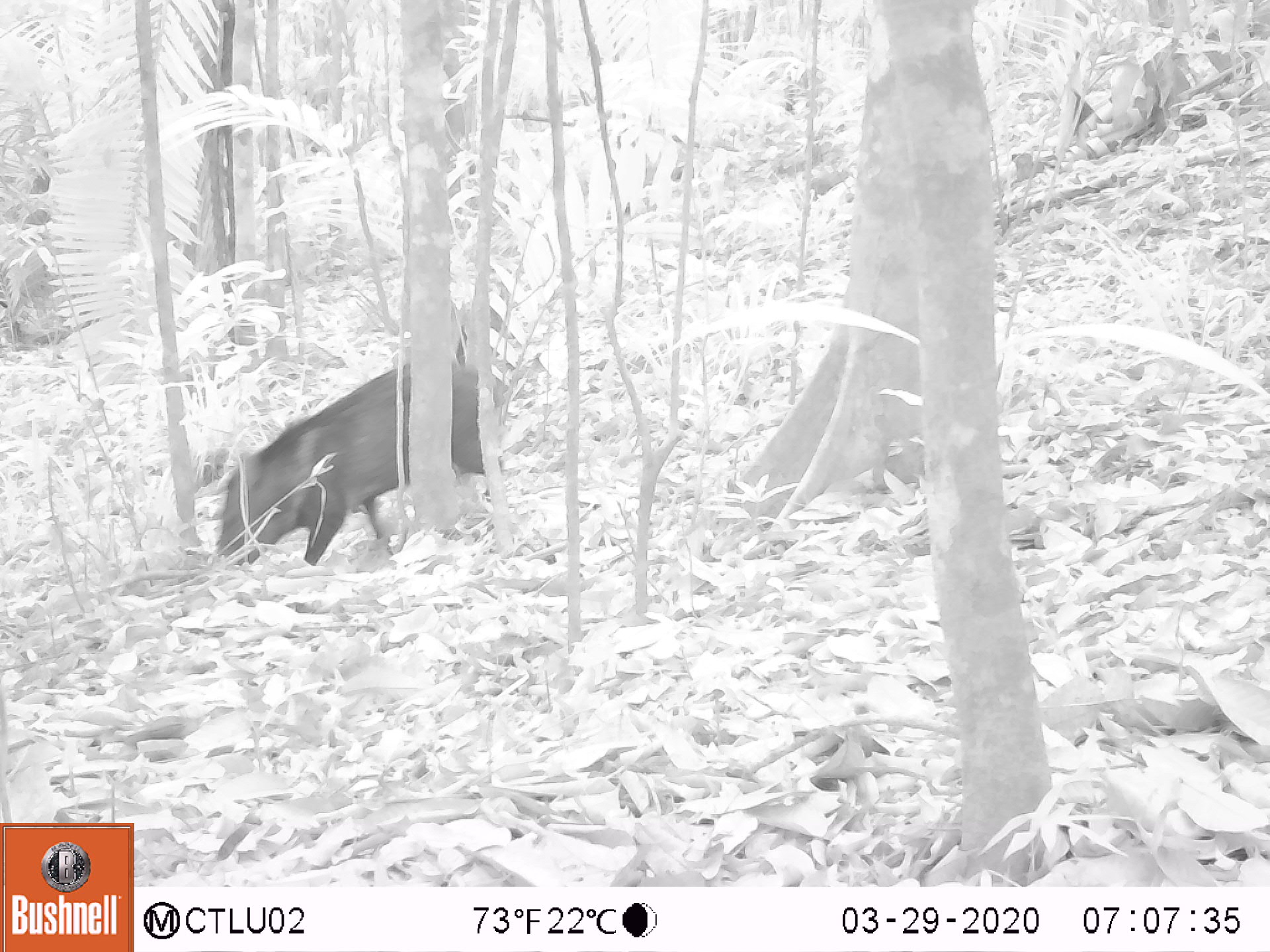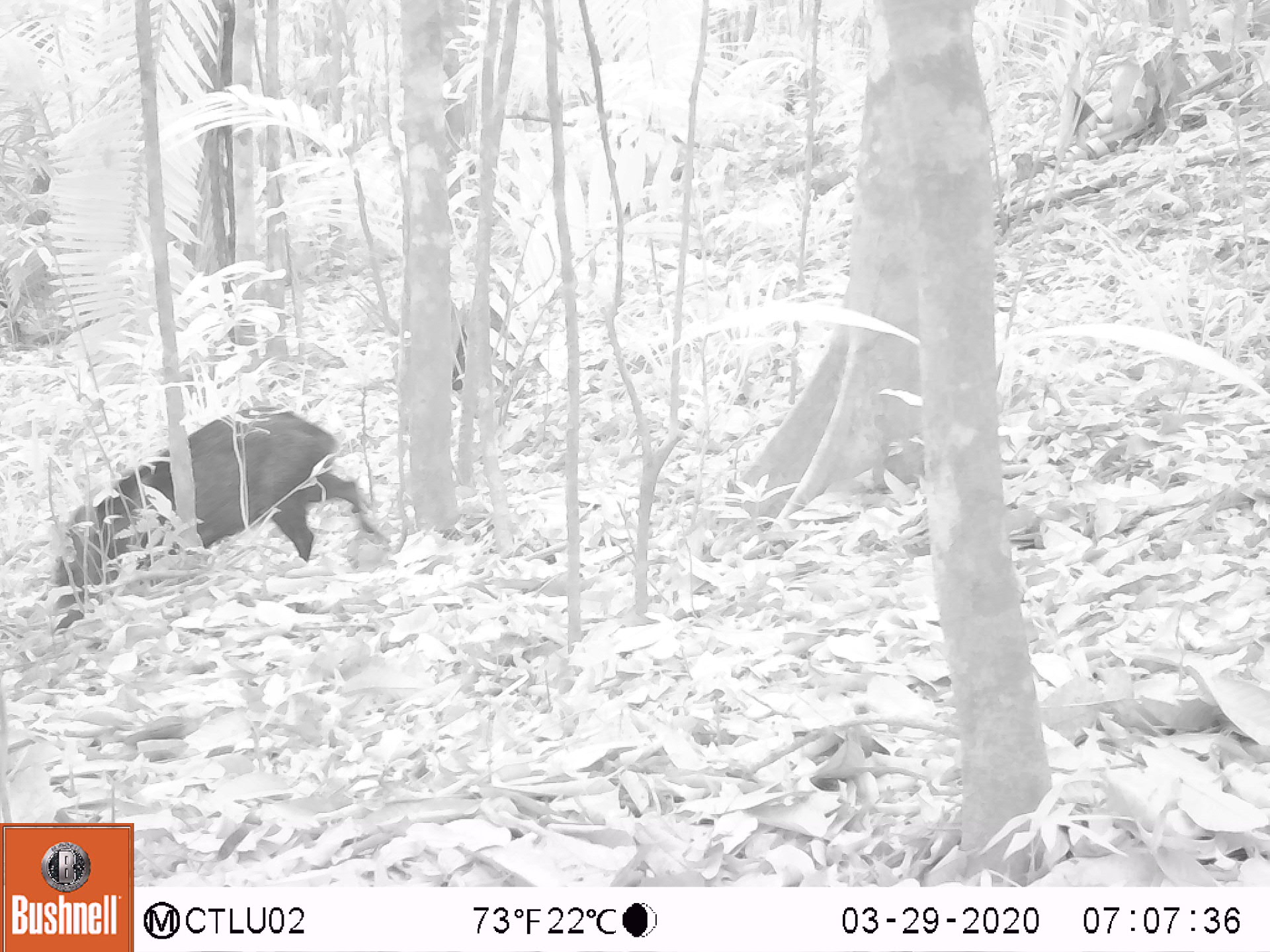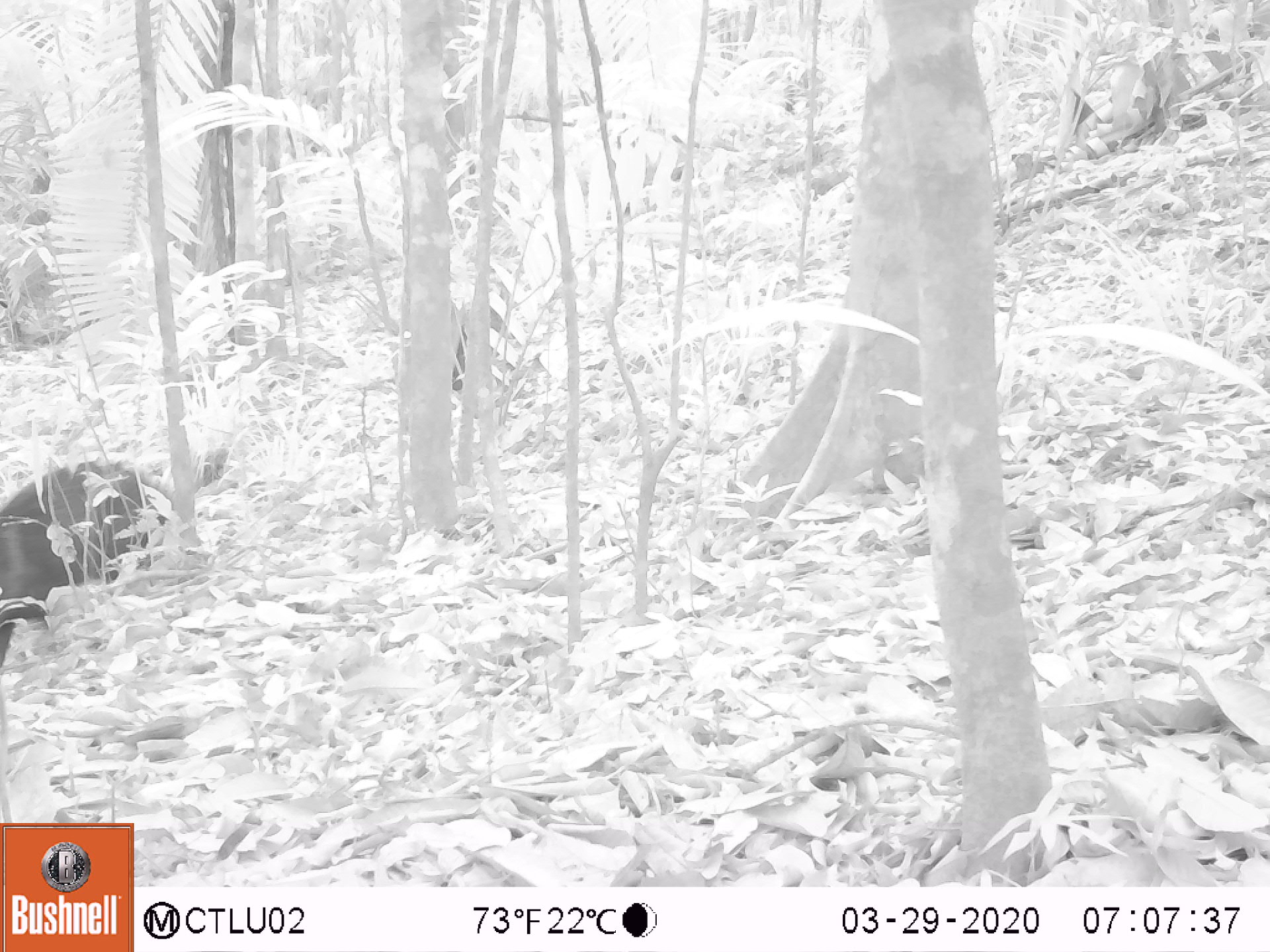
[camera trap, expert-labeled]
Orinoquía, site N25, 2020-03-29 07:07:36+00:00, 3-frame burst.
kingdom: Animalia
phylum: Chordata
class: Mammalia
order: Artiodactyla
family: Tayassuidae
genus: Pecari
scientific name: Pecari tajacu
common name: collared peccary